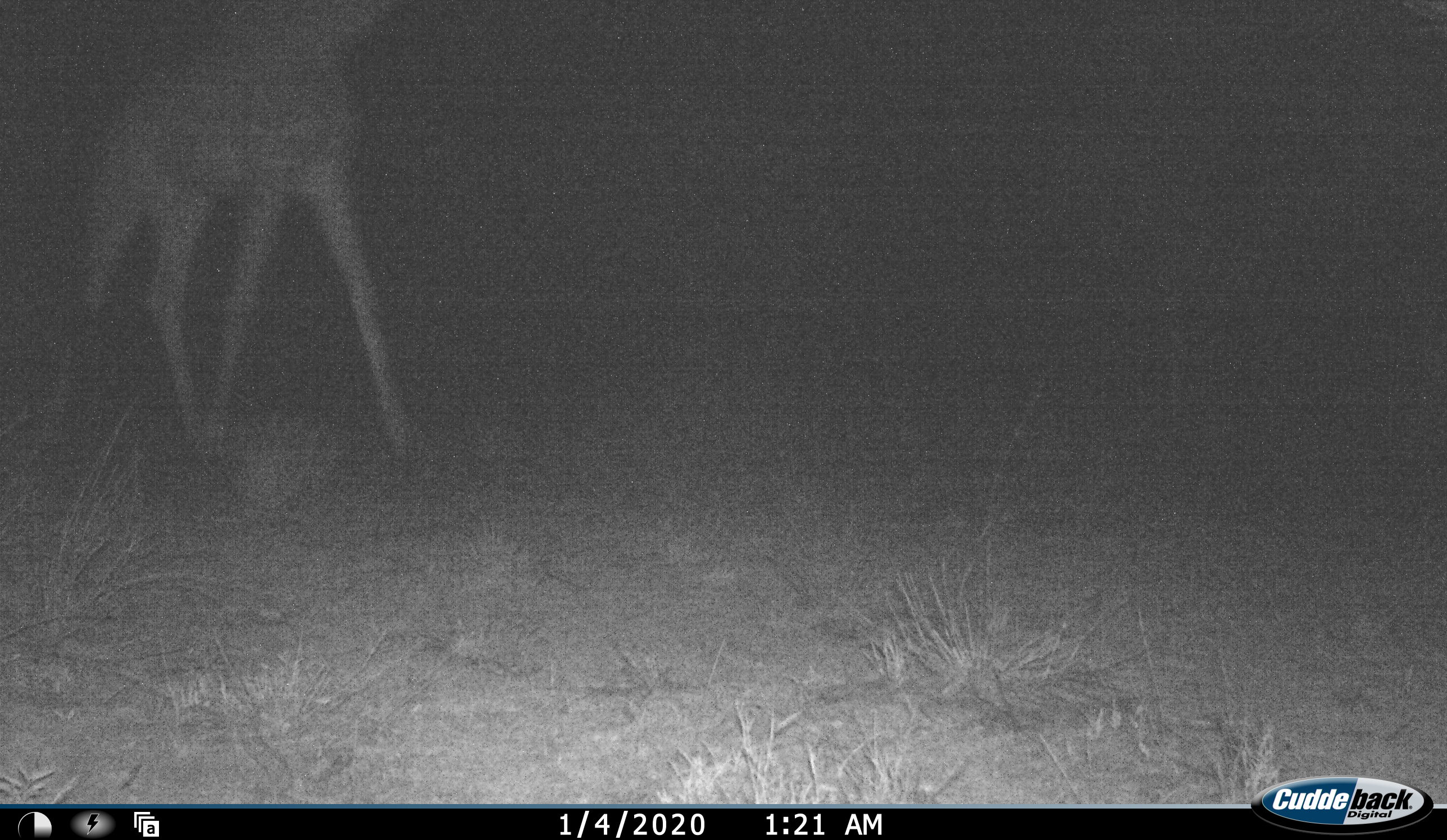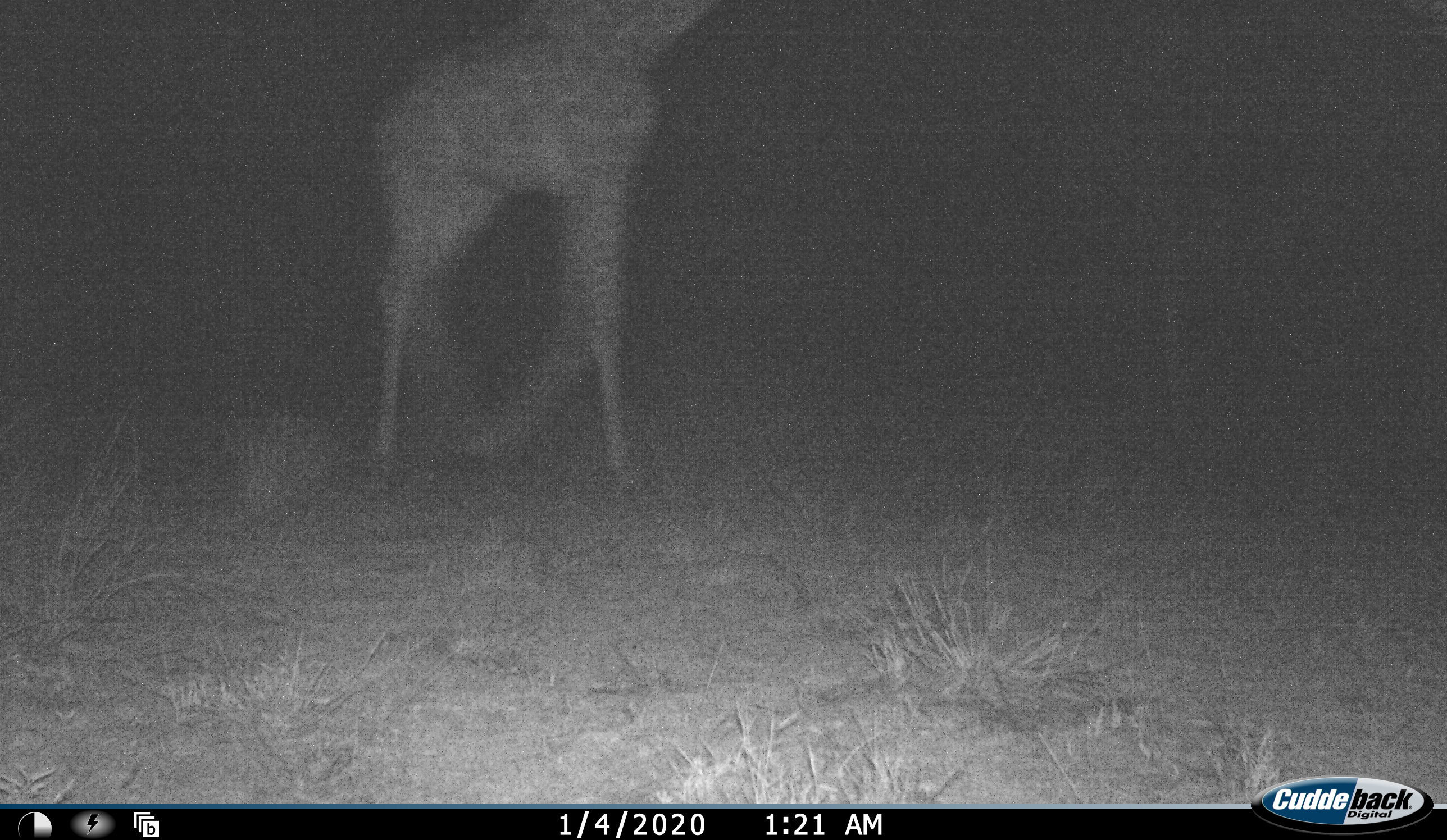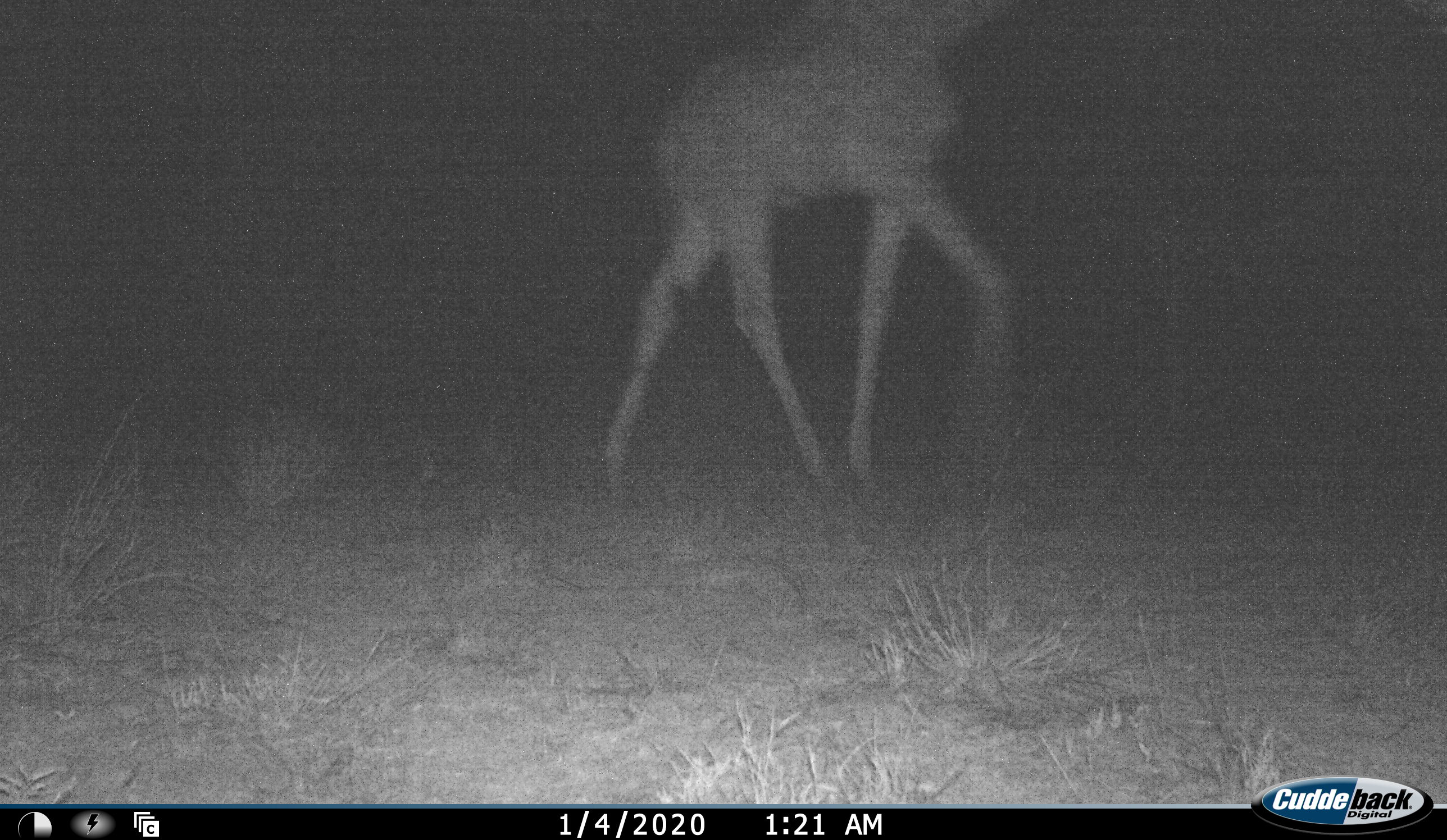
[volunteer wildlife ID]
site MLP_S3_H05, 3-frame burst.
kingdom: Animalia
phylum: Chordata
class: Mammalia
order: Artiodactyla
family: Giraffidae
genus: Giraffa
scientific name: Giraffa camelopardalis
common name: giraffe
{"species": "giraffe (Giraffa camelopardalis)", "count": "1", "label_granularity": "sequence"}